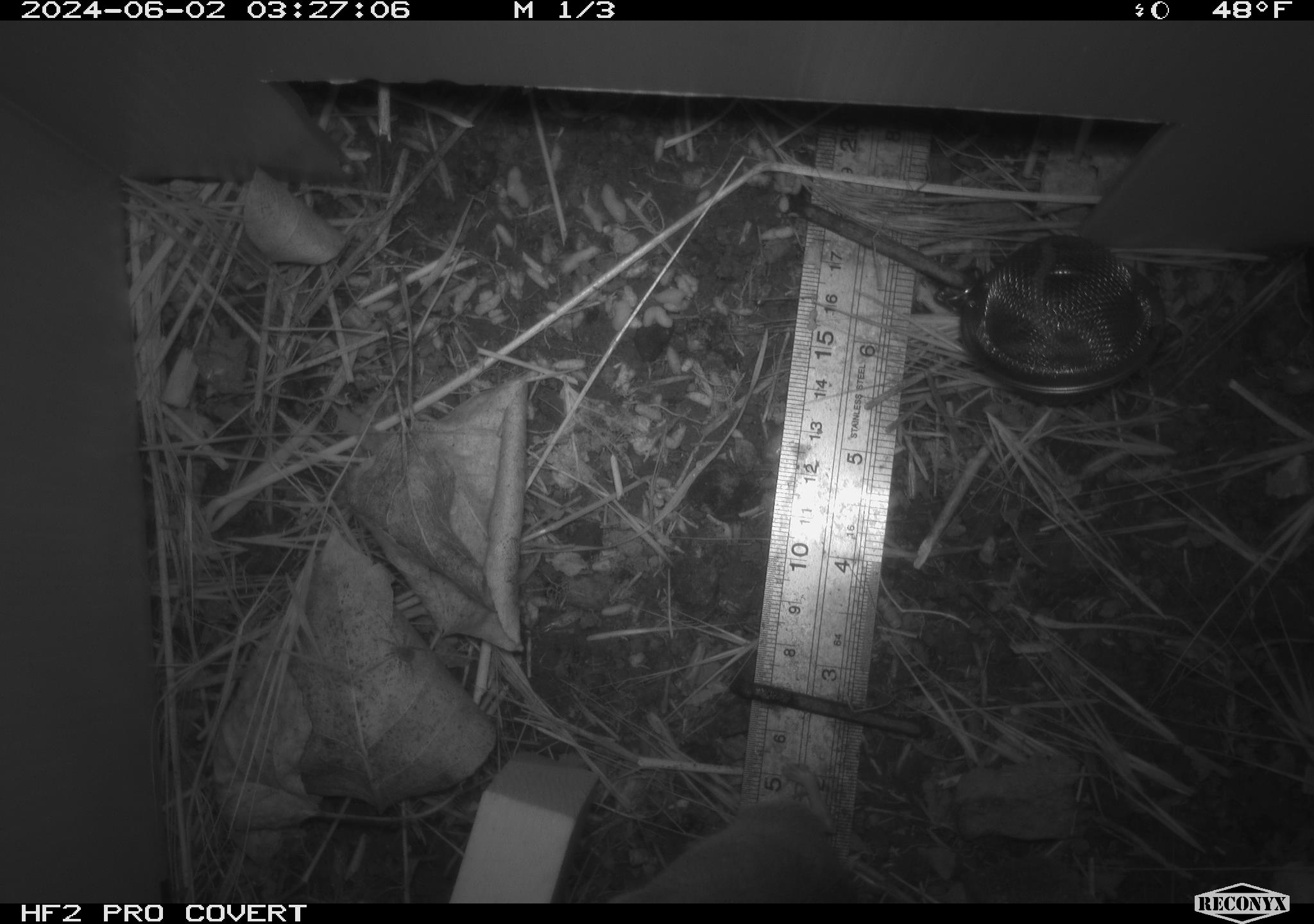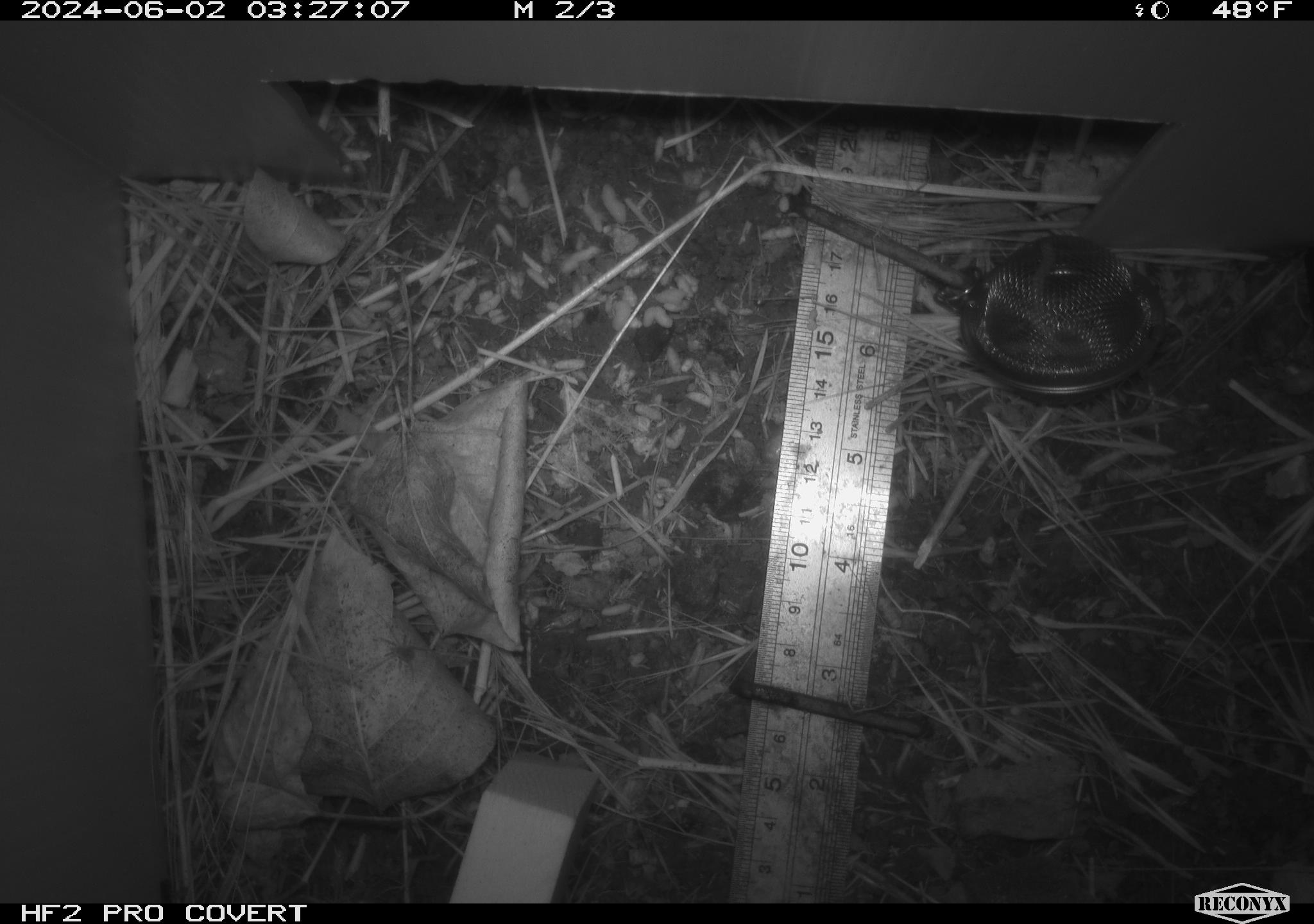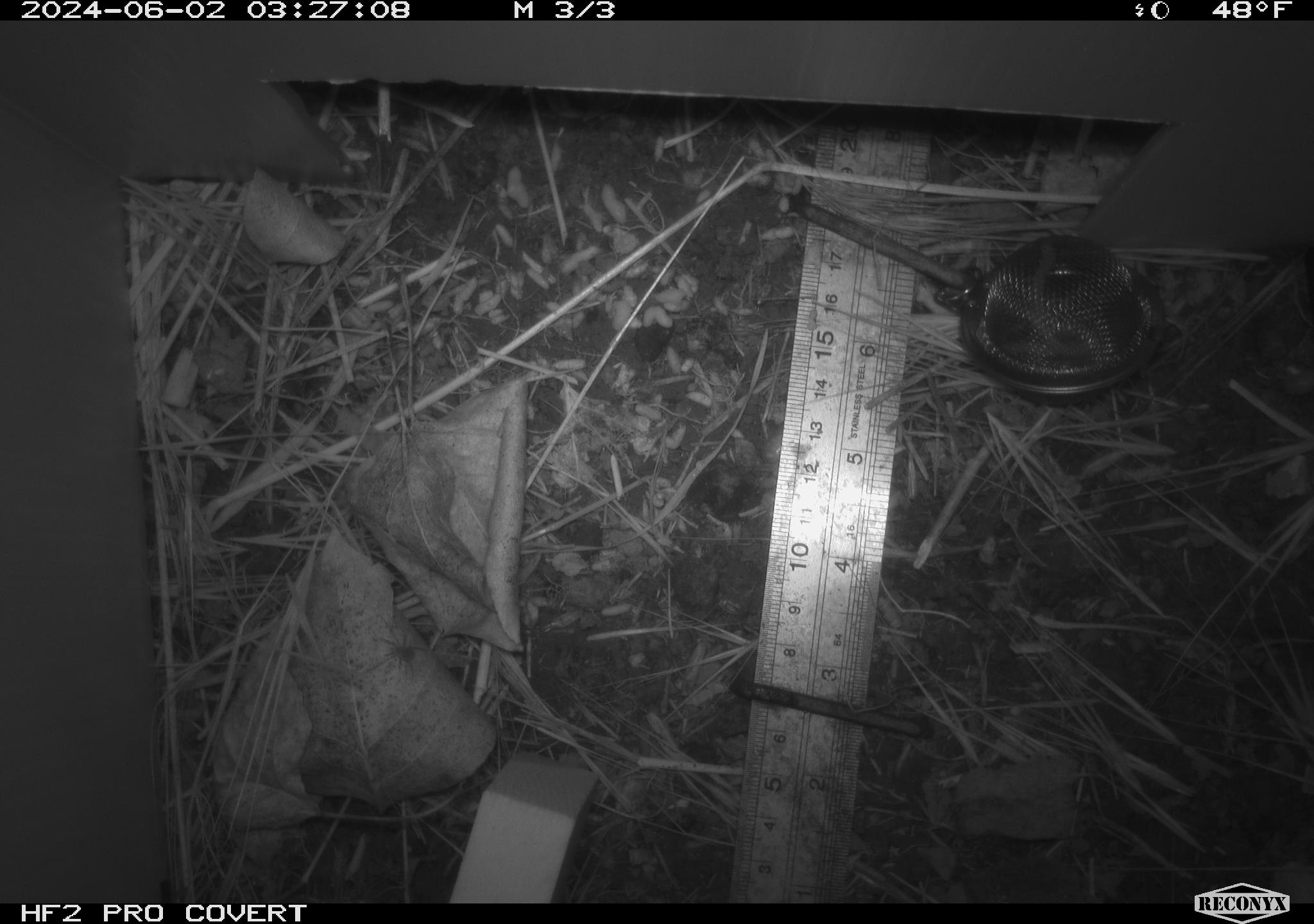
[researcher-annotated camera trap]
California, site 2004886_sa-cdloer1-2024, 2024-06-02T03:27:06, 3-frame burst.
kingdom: Animalia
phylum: Chordata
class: Mammalia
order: Rodentia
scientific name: Rodentia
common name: mouse species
Mouse species (Rodentia).